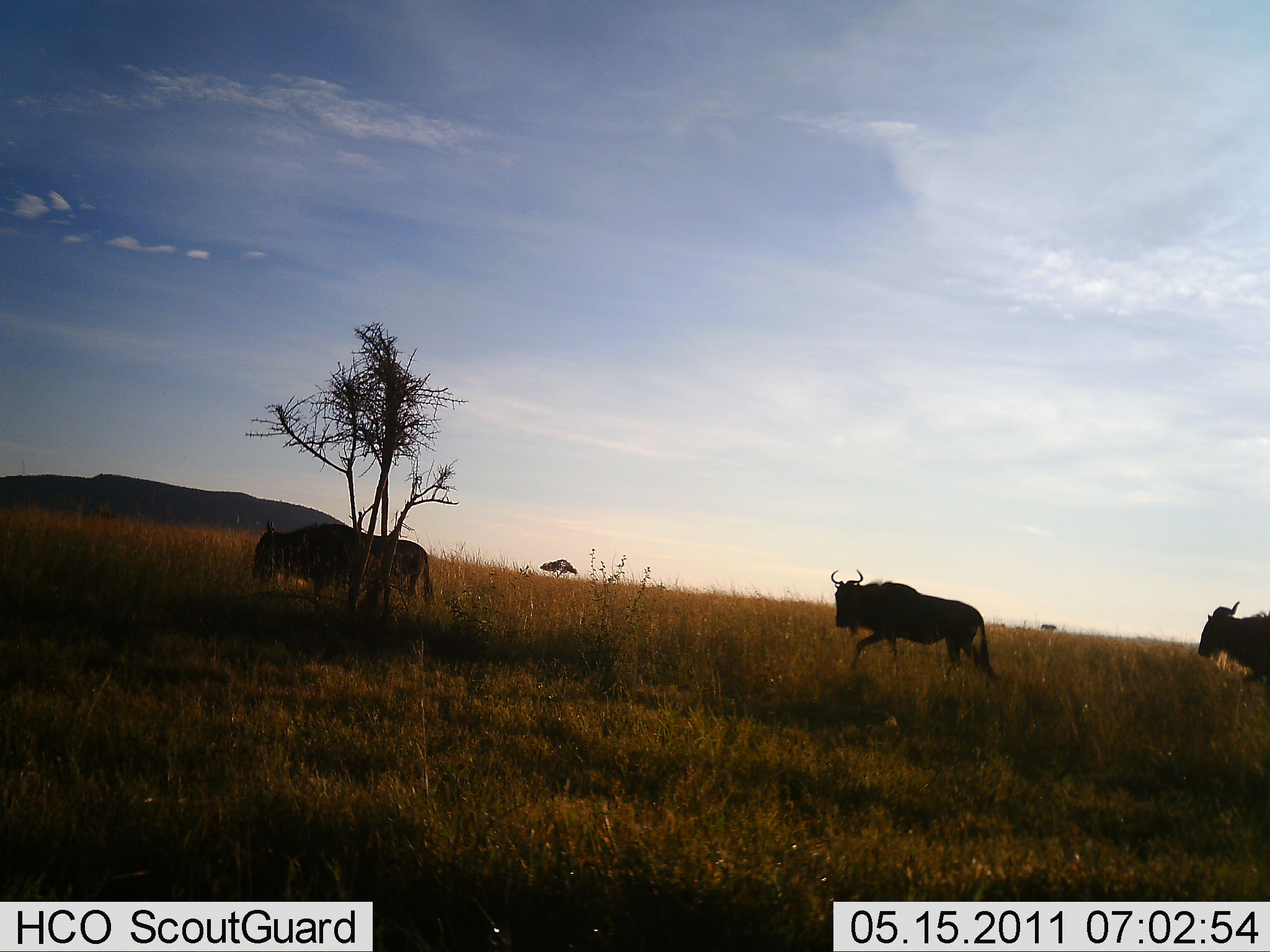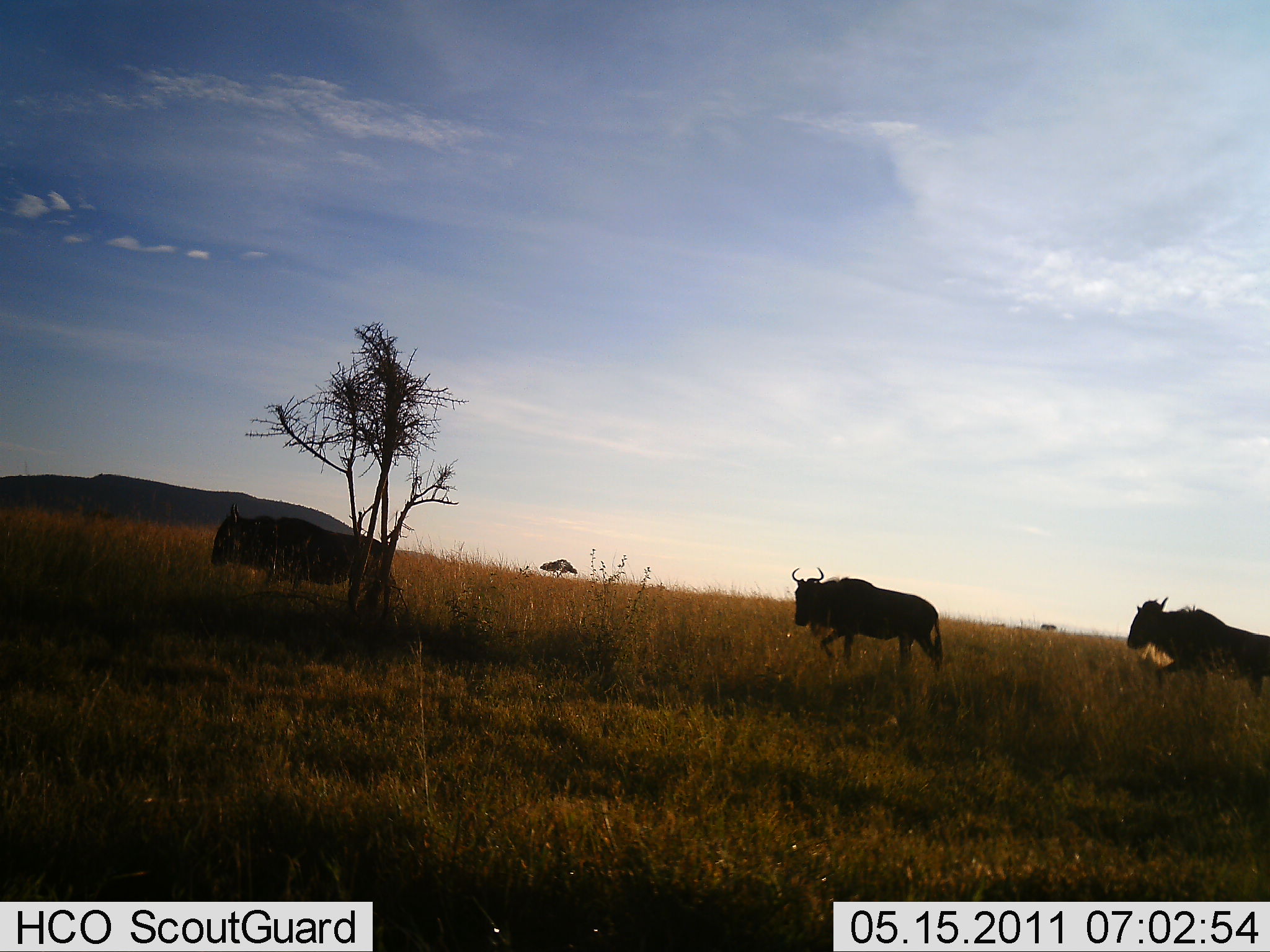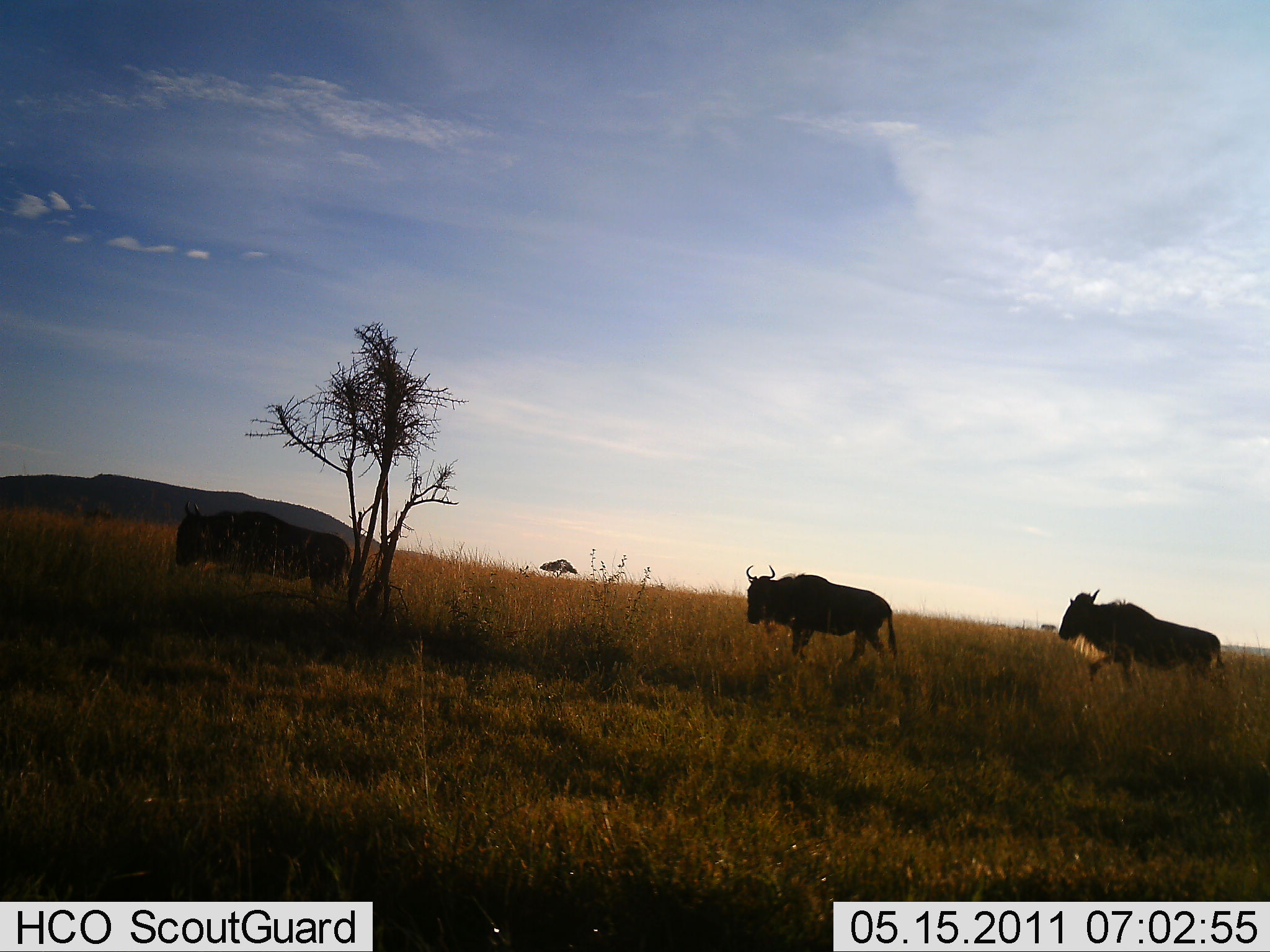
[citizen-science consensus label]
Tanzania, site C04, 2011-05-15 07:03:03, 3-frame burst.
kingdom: Animalia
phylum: Chordata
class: Mammalia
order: Artiodactyla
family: Bovidae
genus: Connochaetes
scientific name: Connochaetes taurinus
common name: blue wildebeest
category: wildebeest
Wildebeest (blue wildebeest) (Connochaetes taurinus), count 3. Behavior (volunteer vote fractions): standing 0%, resting 0%, moving 100%, interacting 0%. Young present (vote fraction): 0%. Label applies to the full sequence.